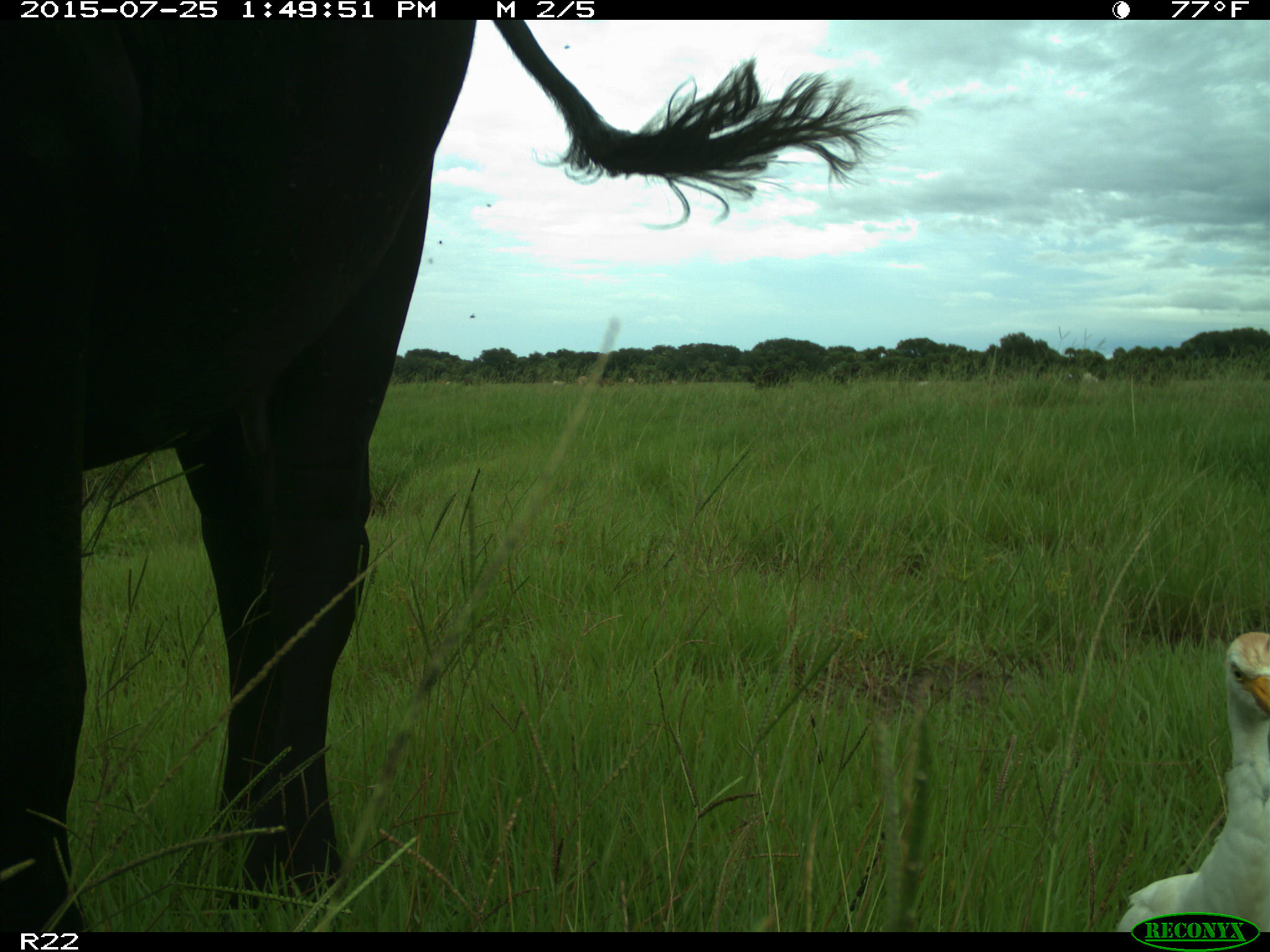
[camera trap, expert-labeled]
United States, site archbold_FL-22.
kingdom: Animalia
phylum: Chordata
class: Mammalia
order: Artiodactyla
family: Bovidae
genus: Bos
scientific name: Bos taurus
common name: domestic cow